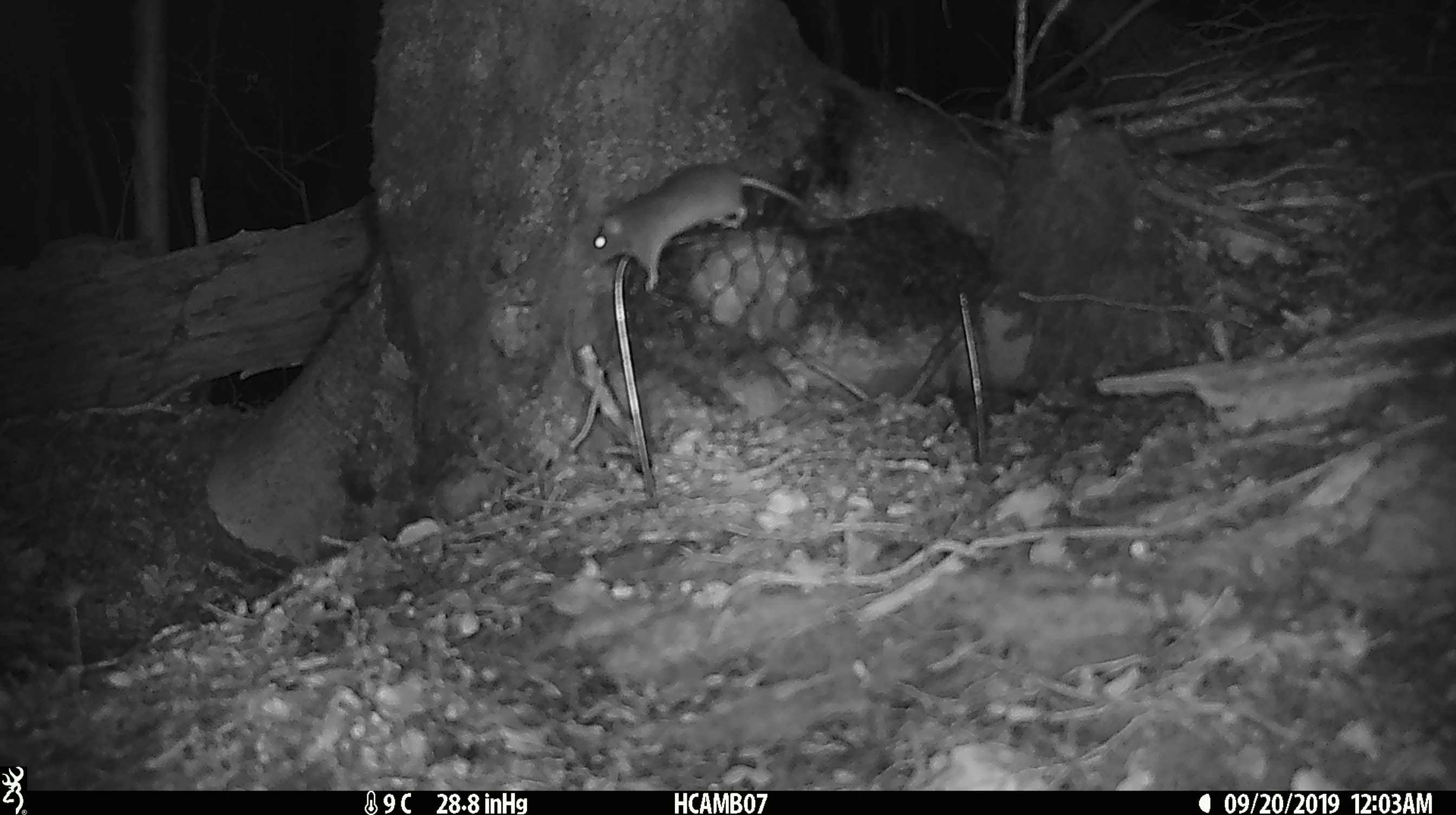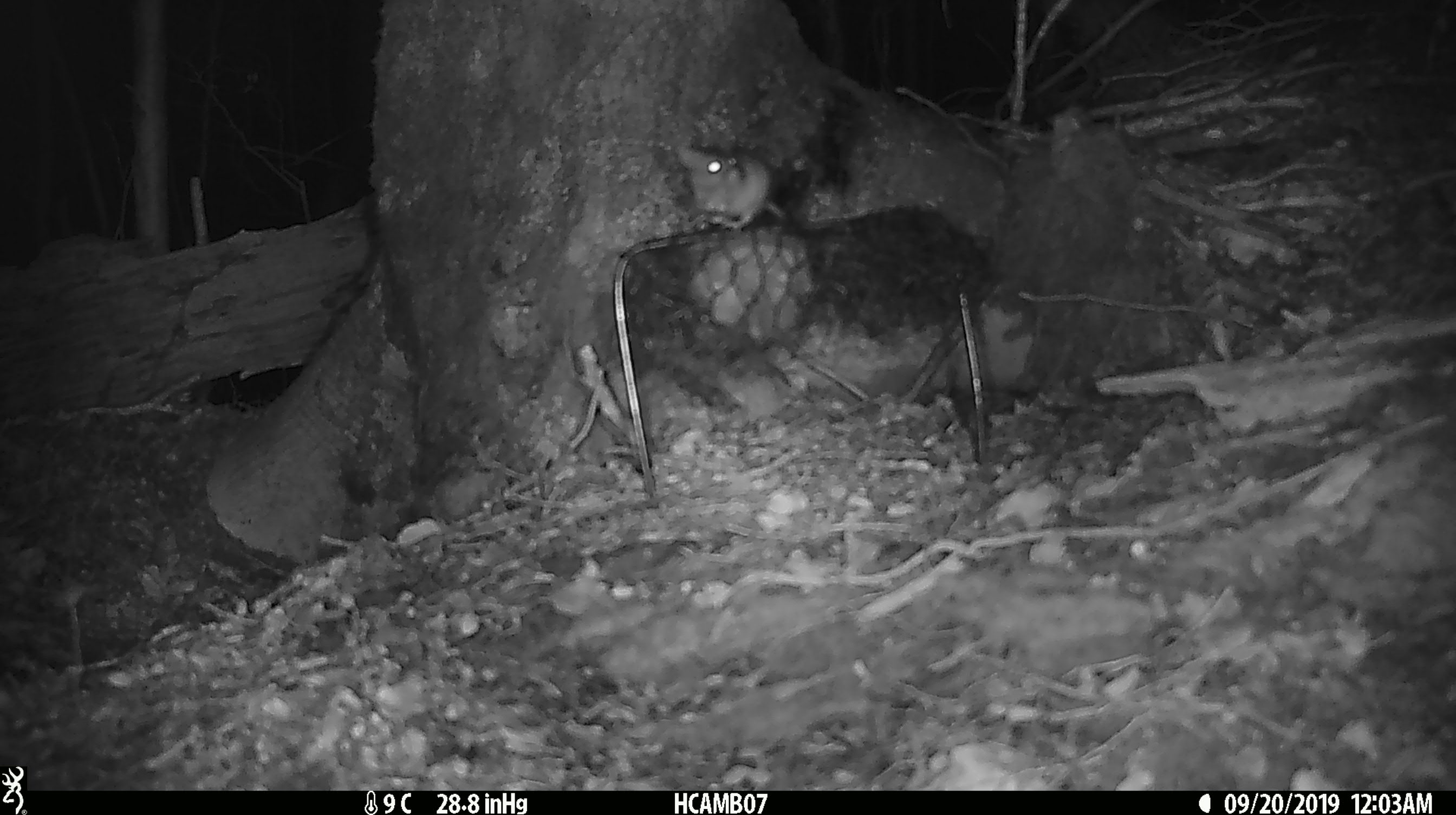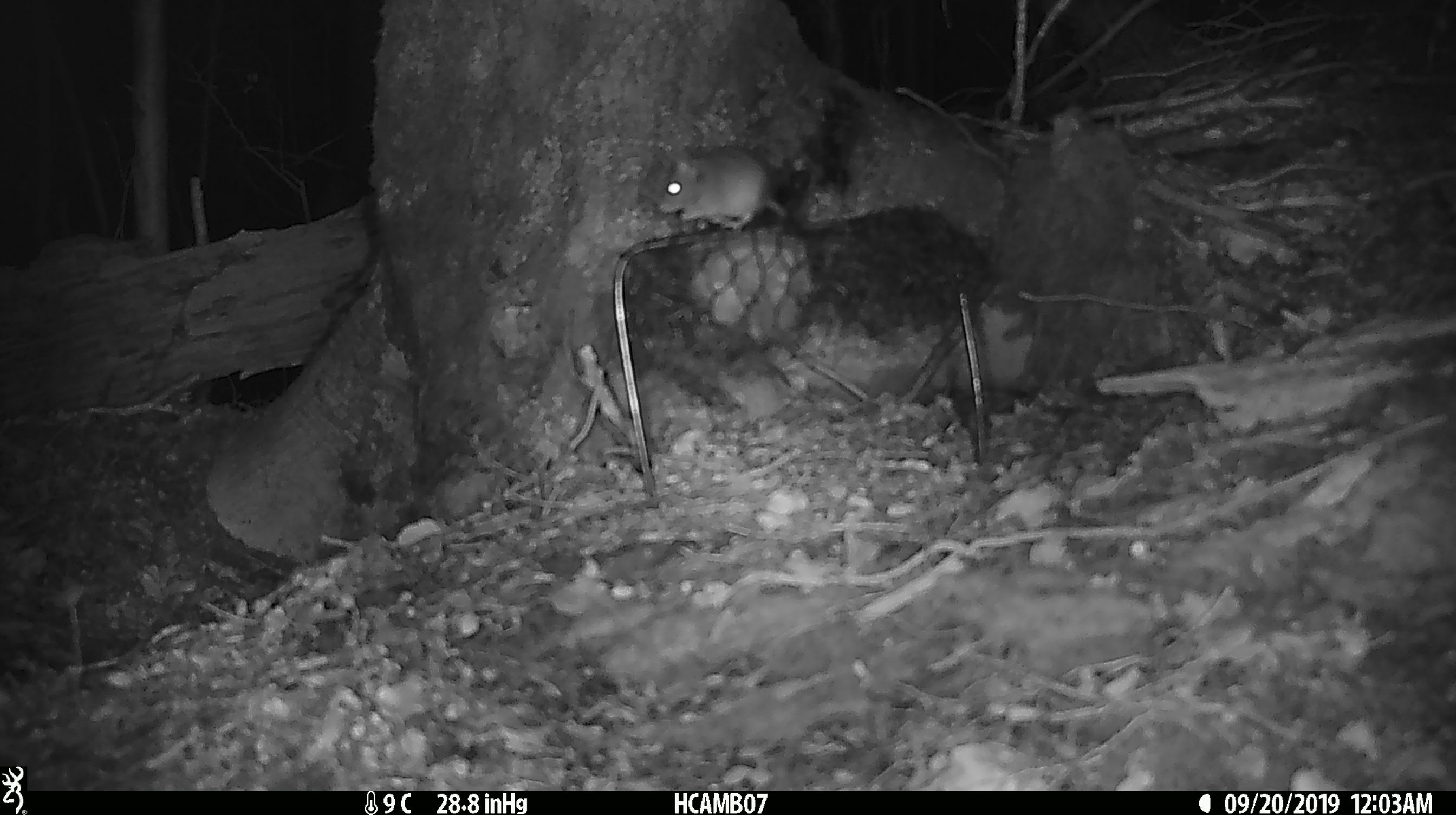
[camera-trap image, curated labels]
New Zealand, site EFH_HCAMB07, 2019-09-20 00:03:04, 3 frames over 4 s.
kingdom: Animalia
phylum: Chordata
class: Mammalia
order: Rodentia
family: Muridae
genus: Mus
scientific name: Mus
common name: mouse